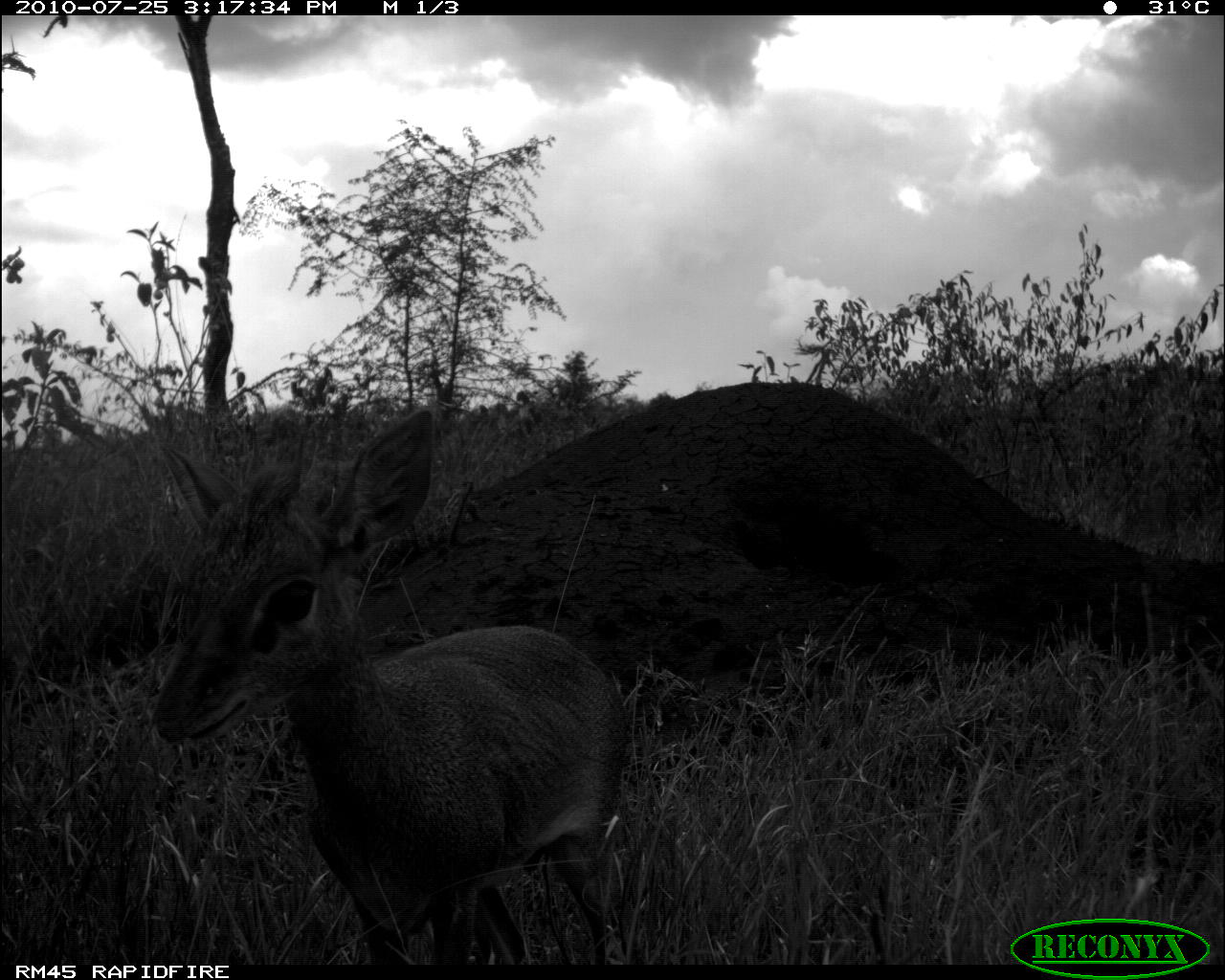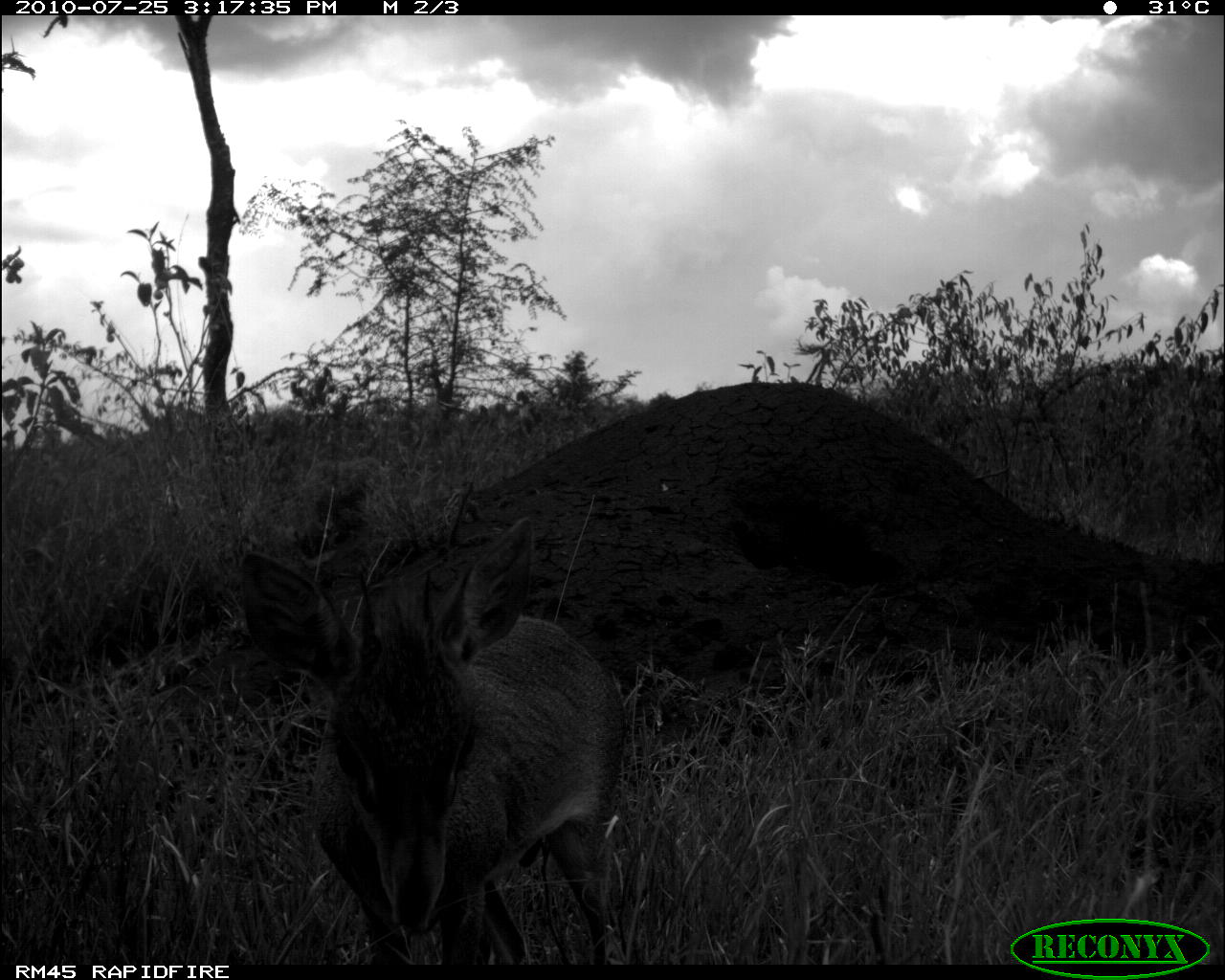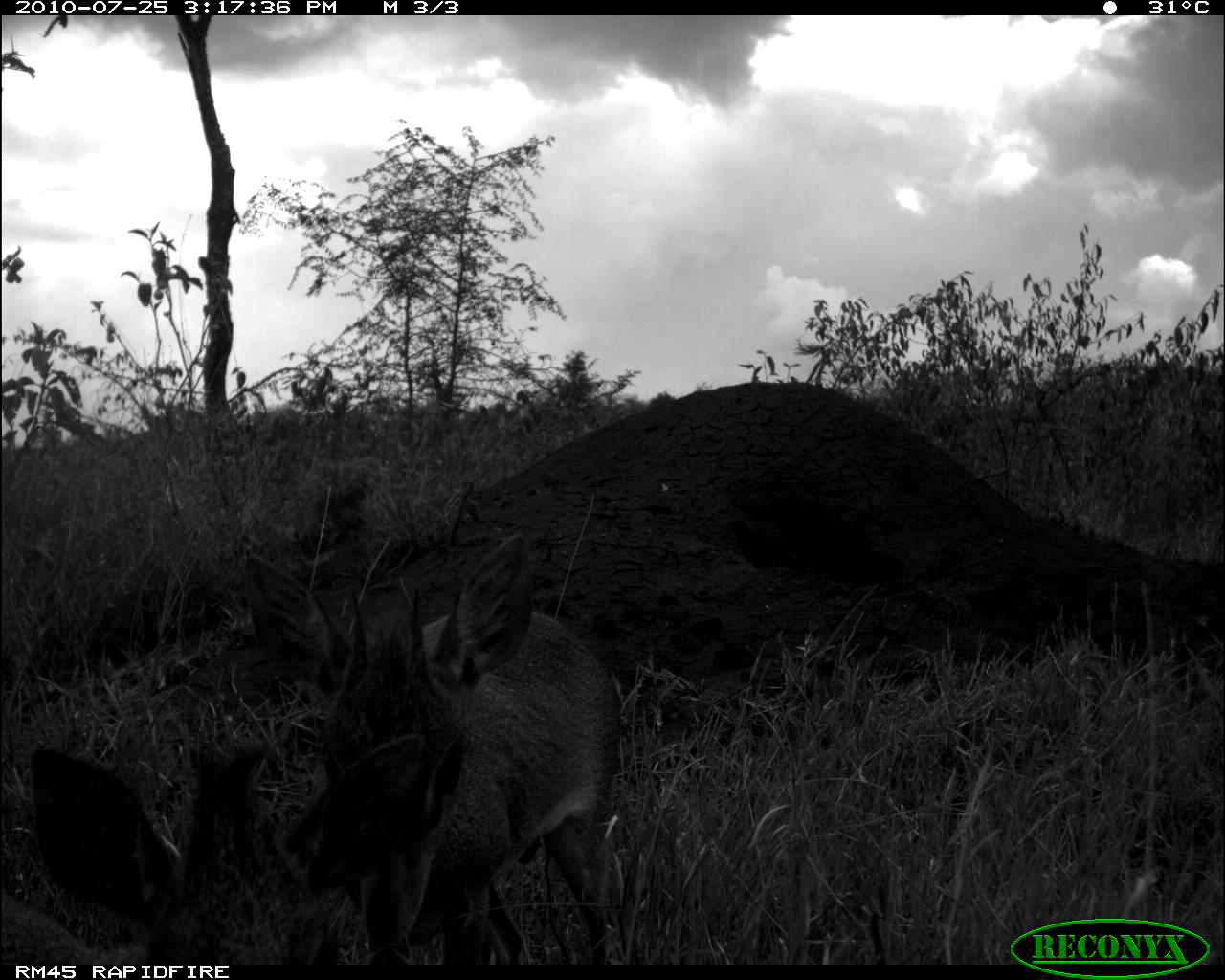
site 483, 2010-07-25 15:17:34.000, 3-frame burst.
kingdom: Animalia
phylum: Chordata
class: Mammalia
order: Artiodactyla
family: Bovidae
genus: Madoqua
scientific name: Madoqua guentheri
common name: günther's dik-dik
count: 1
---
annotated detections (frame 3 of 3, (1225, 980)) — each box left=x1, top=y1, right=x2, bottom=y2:
madoqua guentheri: left=239, top=528, right=623, bottom=962; left=0, top=728, right=424, bottom=960